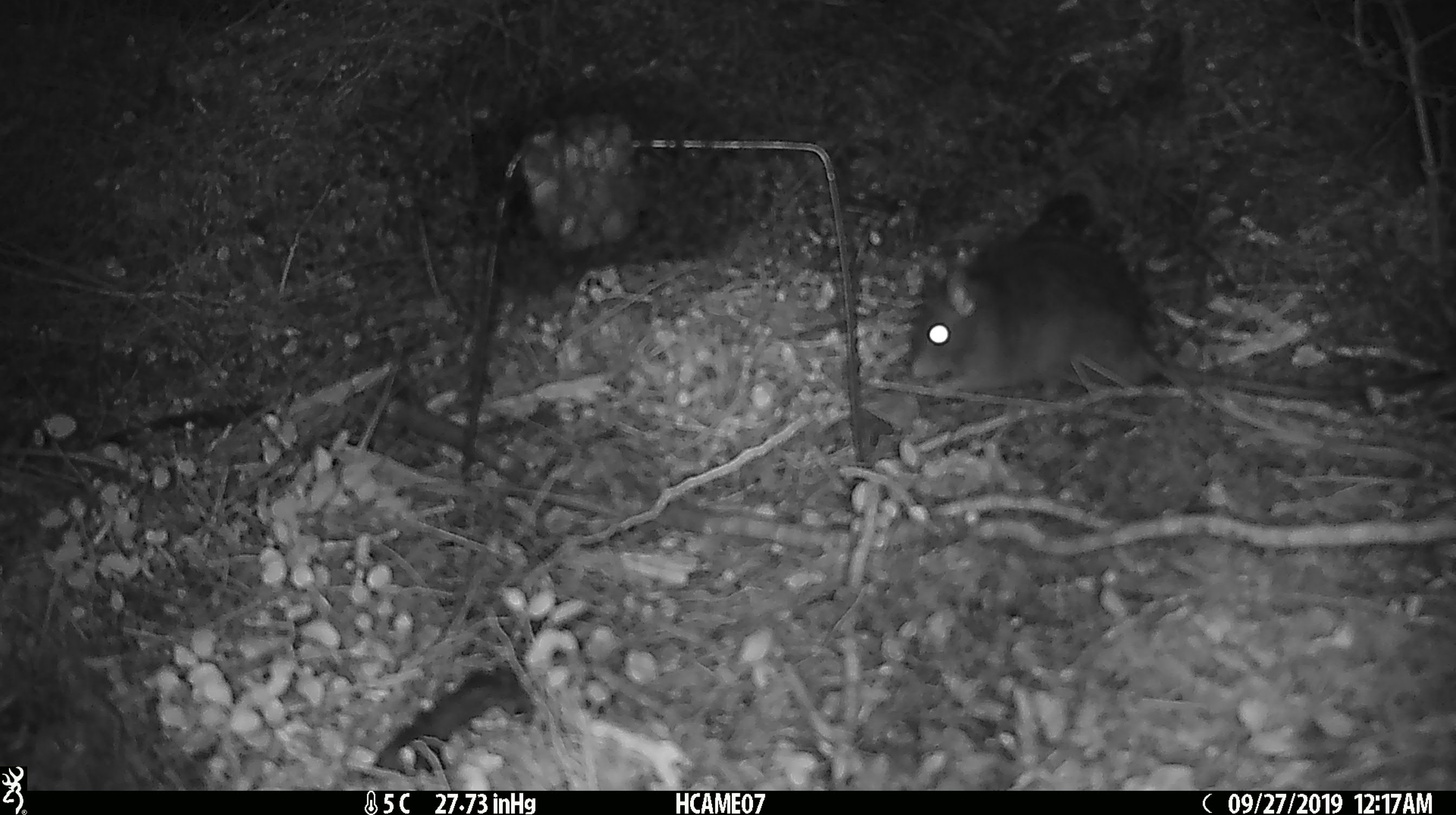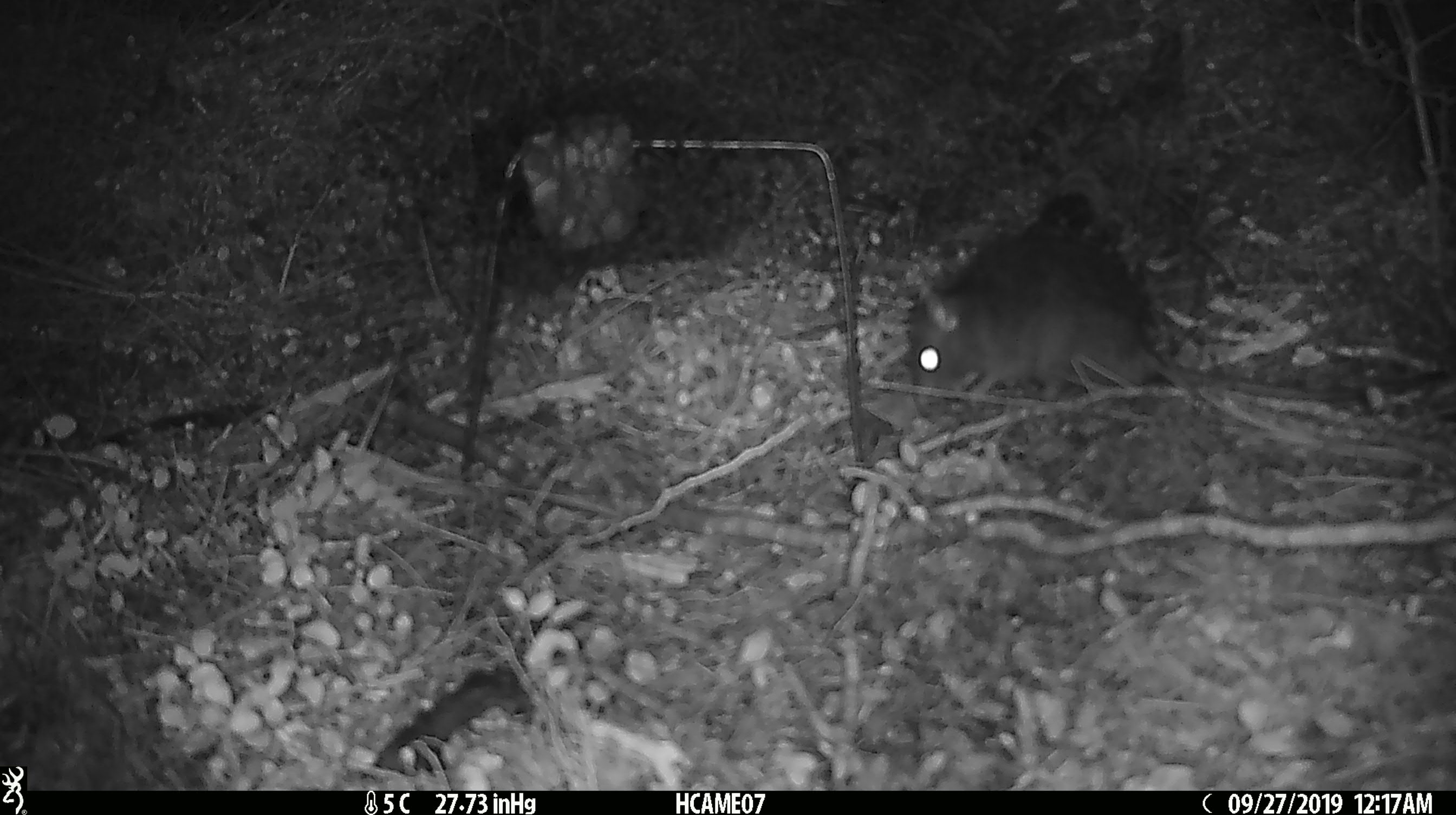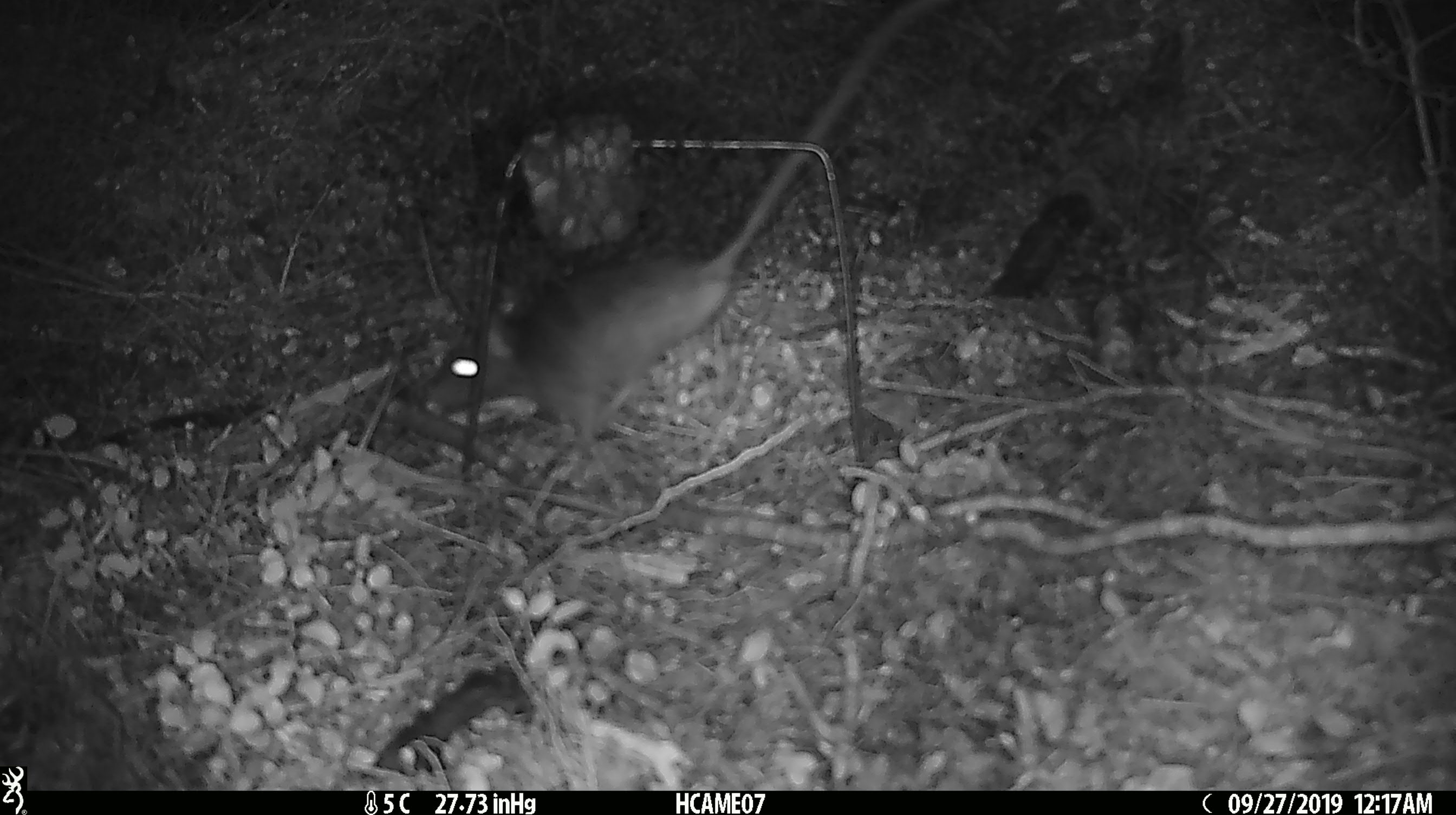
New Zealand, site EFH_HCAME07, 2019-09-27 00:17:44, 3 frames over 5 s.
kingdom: Animalia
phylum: Chordata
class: Mammalia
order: Rodentia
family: Muridae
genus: Rattus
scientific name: Rattus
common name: rat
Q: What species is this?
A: Rat (Rattus).